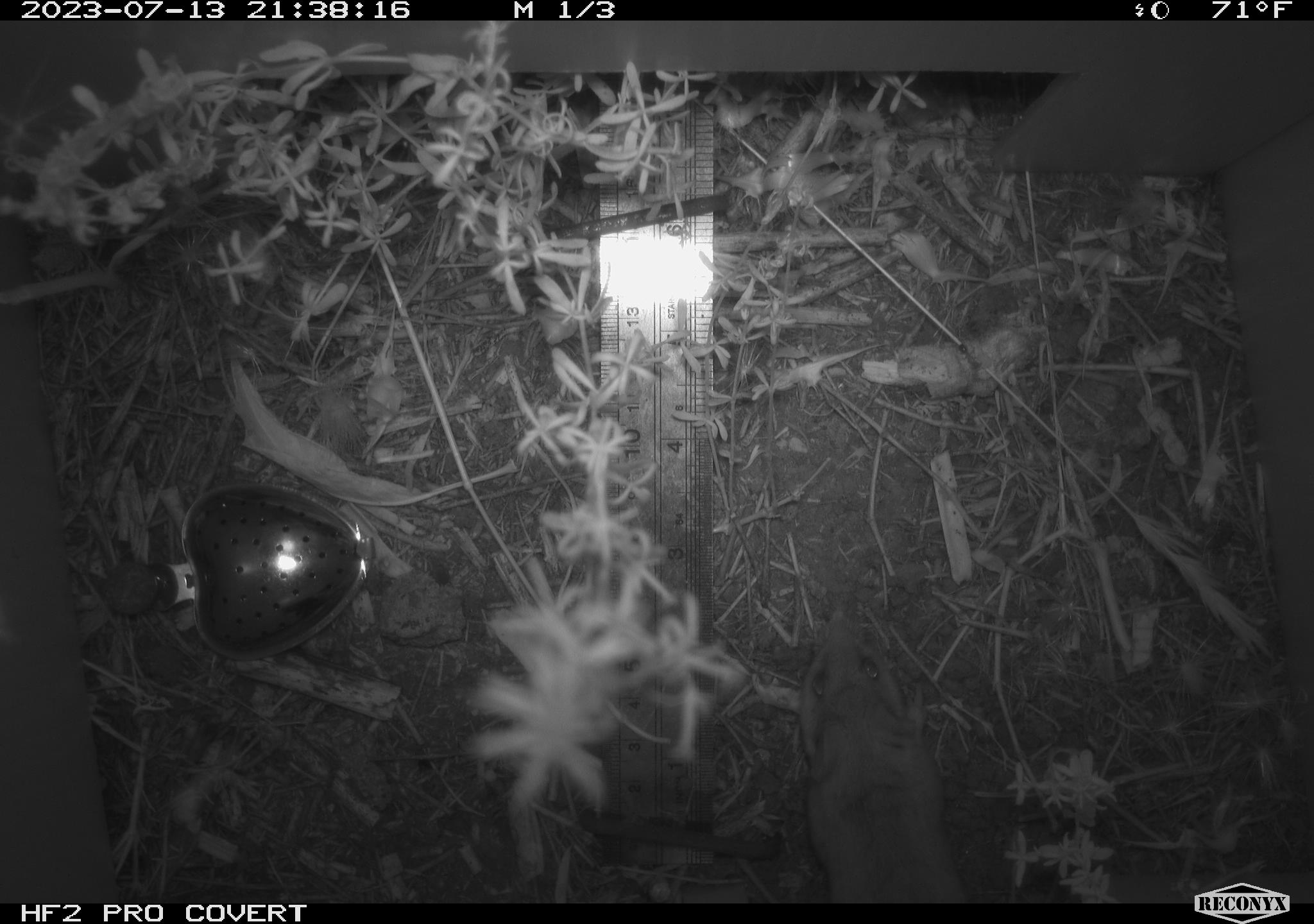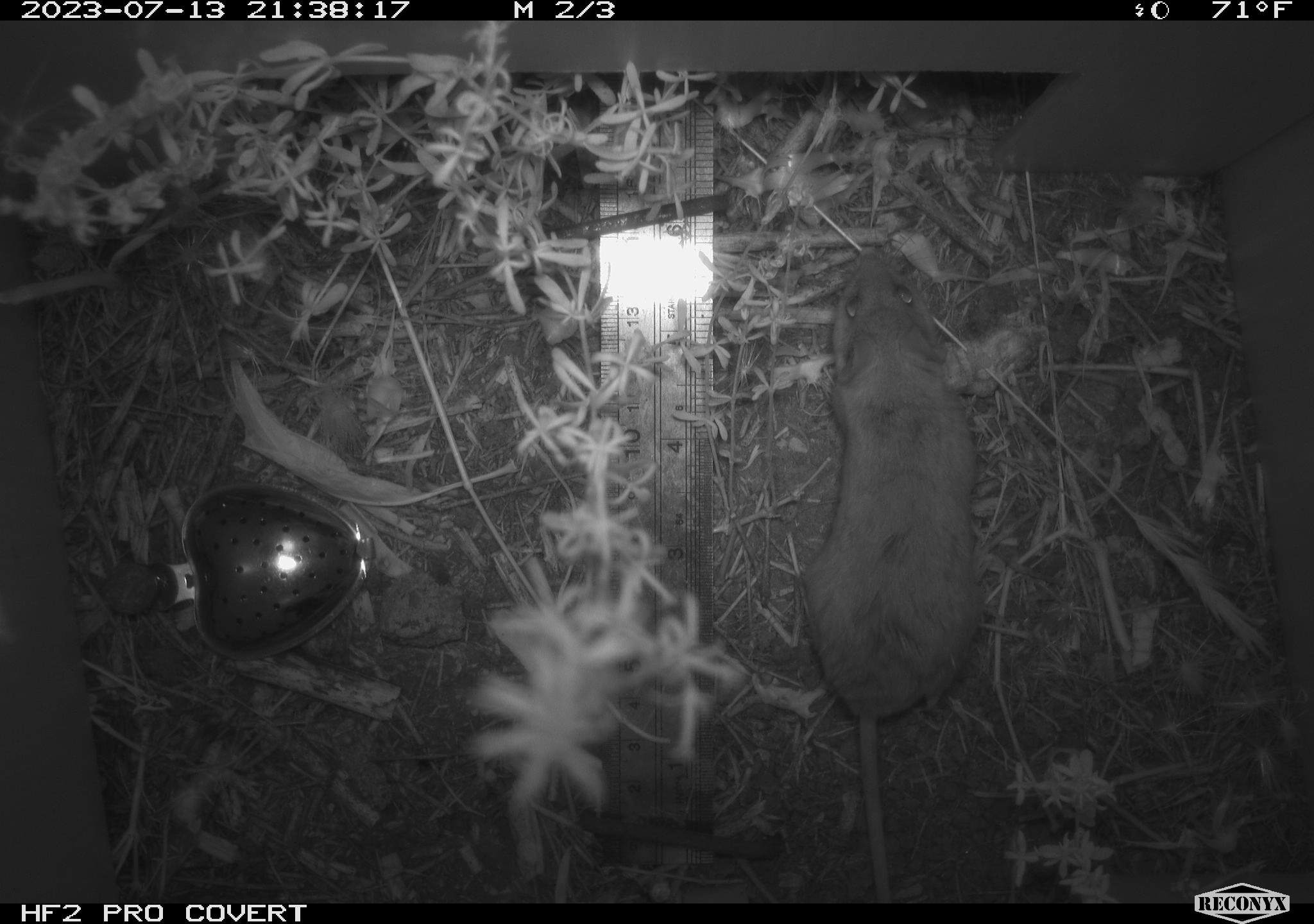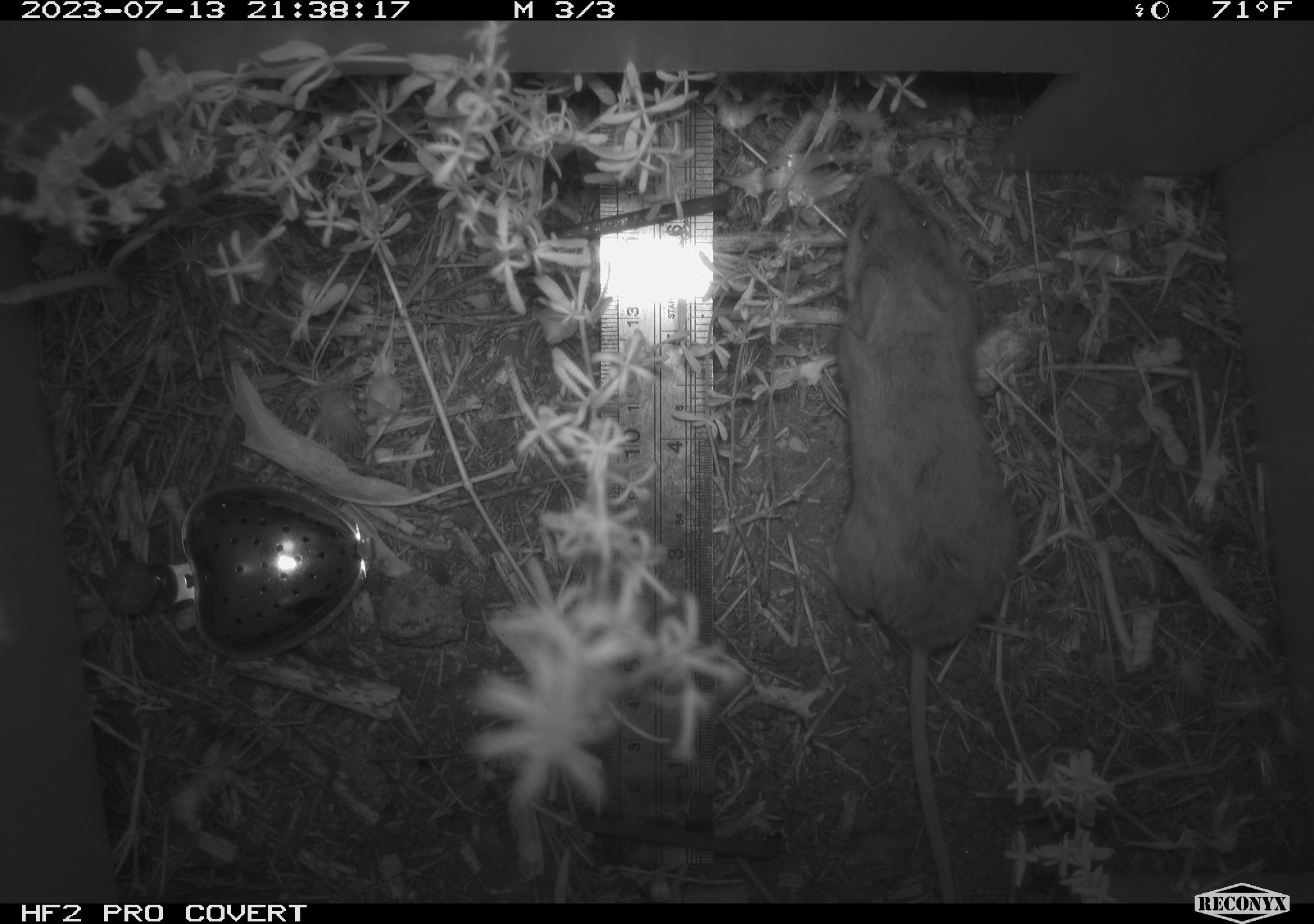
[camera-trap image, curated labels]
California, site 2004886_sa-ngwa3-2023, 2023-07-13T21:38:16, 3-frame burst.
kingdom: Animalia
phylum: Chordata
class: Mammalia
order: Rodentia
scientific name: Rodentia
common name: mouse species